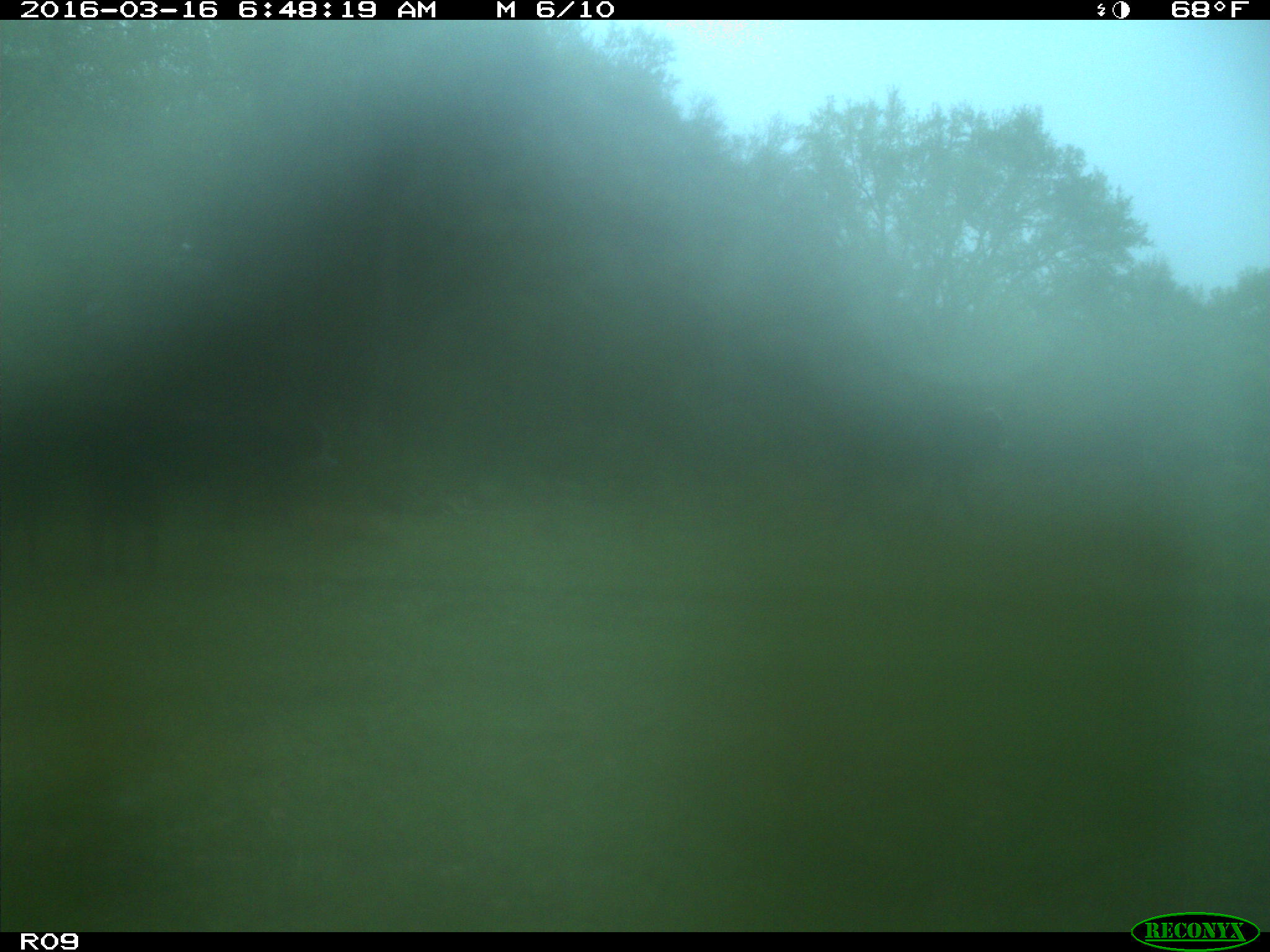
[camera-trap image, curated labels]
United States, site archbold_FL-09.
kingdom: Animalia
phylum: Chordata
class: Mammalia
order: Artiodactyla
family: Bovidae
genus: Bos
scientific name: Bos taurus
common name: domestic cow